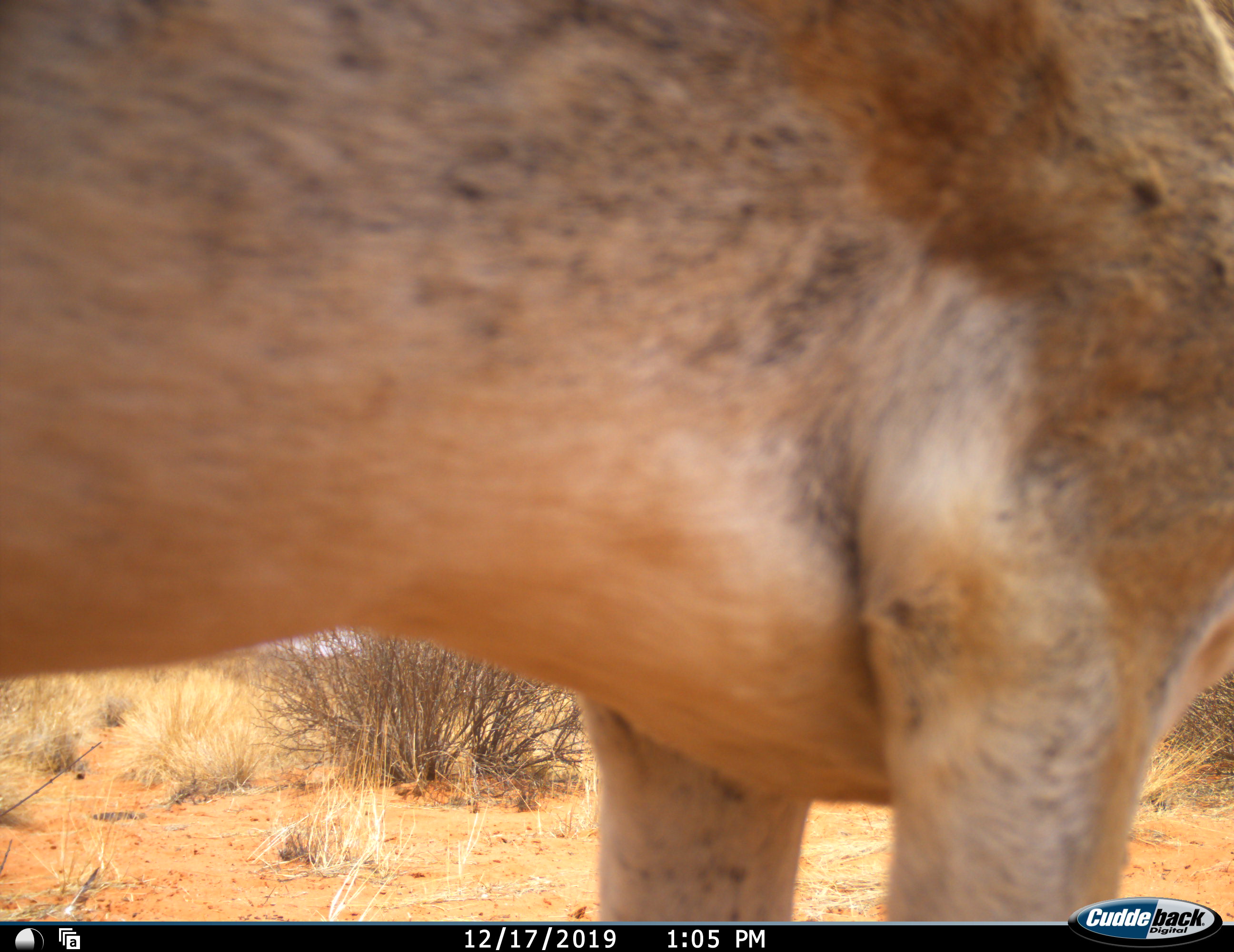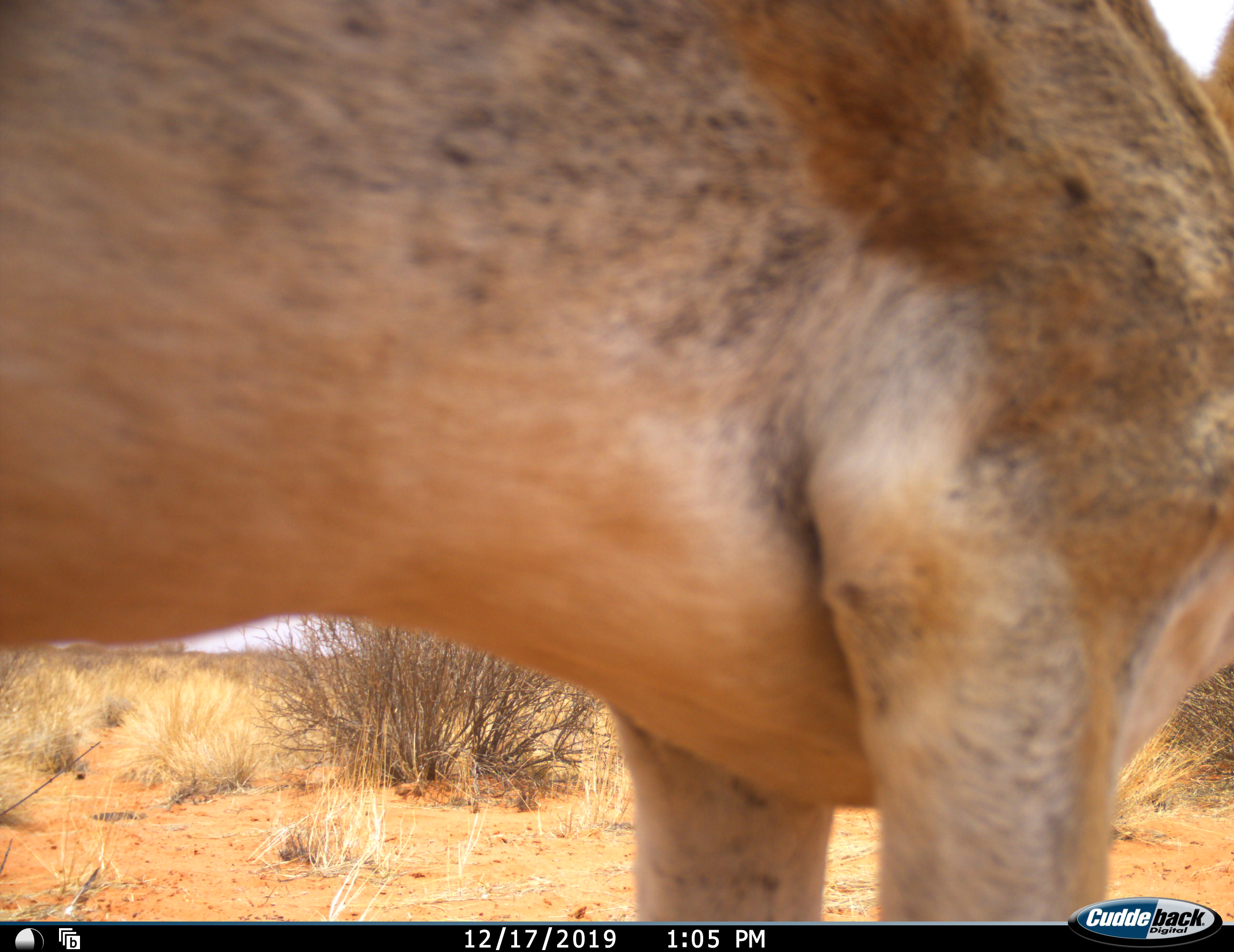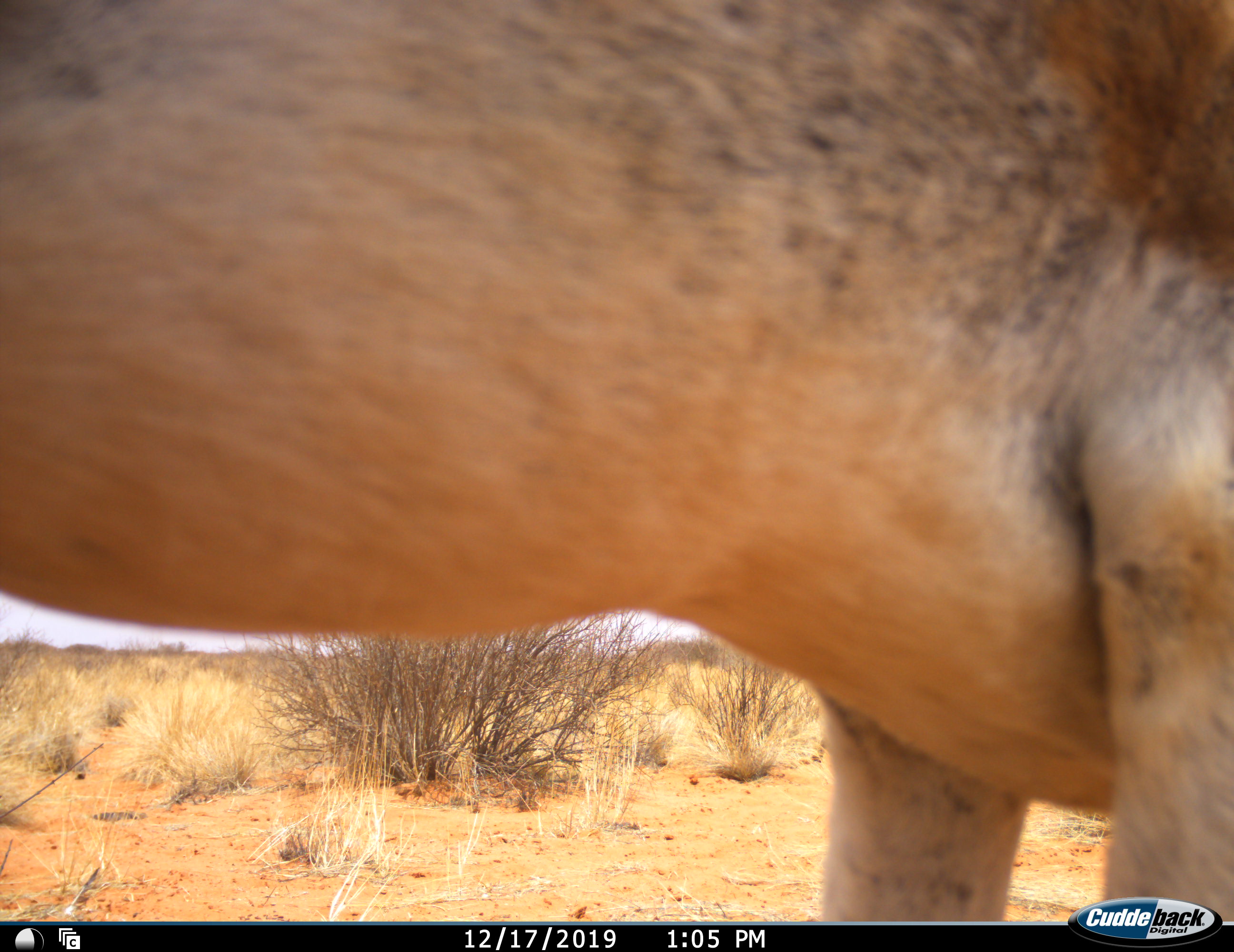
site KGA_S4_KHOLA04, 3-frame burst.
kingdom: Animalia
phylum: Chordata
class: Mammalia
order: Artiodactyla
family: Bovidae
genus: Antidorcas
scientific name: Antidorcas marsupialis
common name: springbok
Springbok (Antidorcas marsupialis), count 1. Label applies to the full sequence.